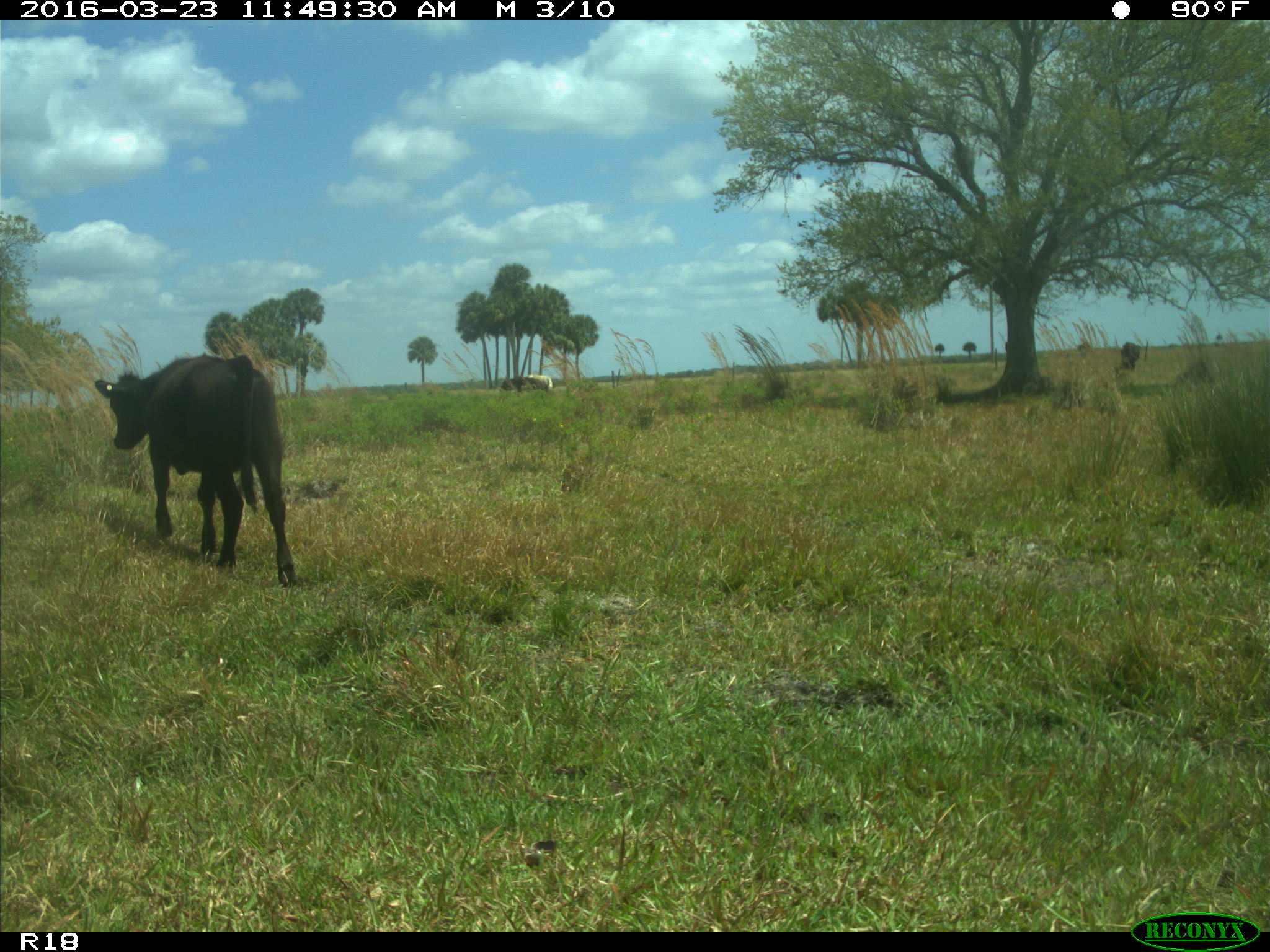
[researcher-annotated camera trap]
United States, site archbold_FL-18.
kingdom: Animalia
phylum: Chordata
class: Mammalia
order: Artiodactyla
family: Bovidae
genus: Bos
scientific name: Bos taurus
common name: domestic cow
Bos taurus (domestic cow).